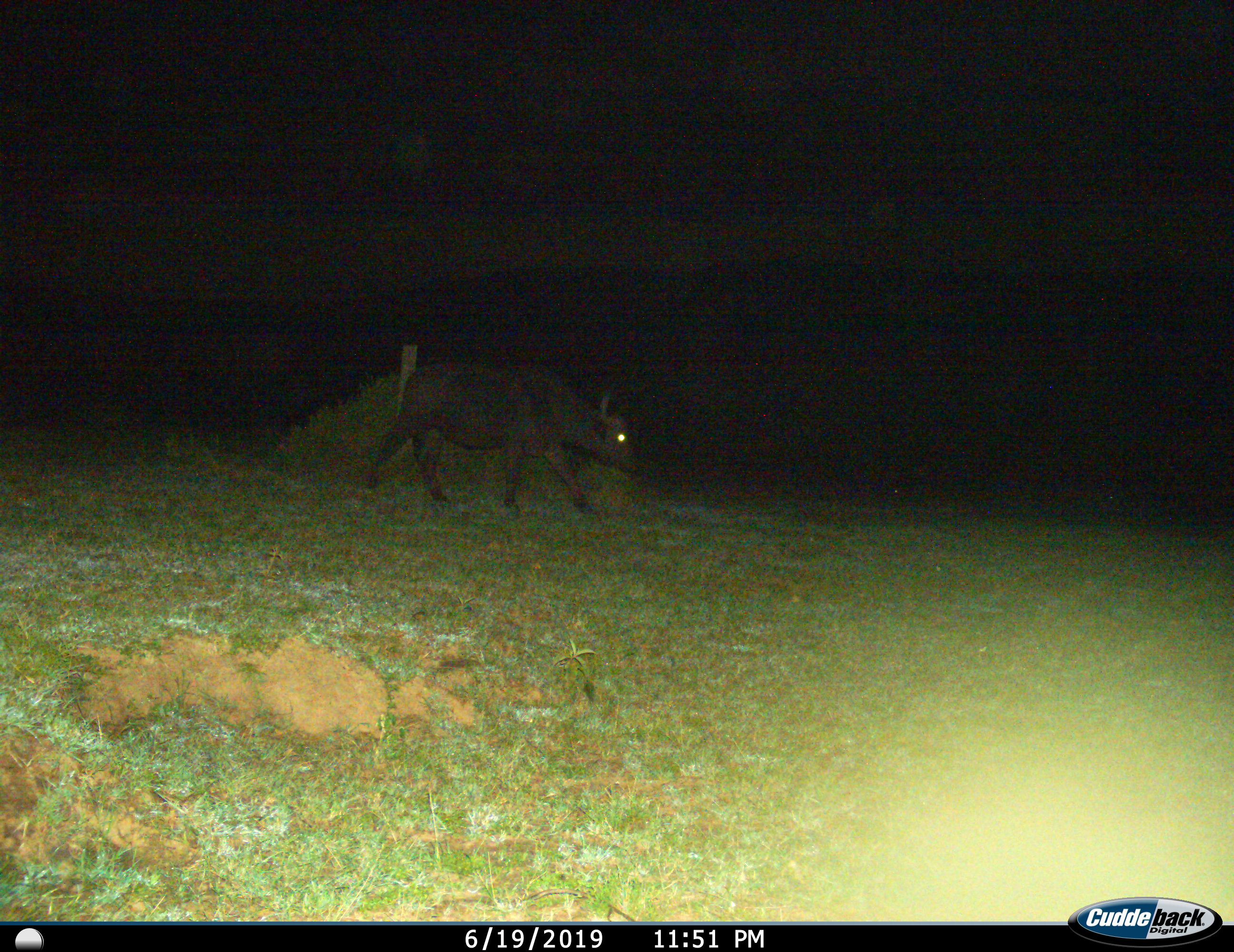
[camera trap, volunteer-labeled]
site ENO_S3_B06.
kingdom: Animalia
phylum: Chordata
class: Mammalia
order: Artiodactyla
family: Bovidae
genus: Syncerus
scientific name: Syncerus caffer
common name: african buffalo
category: buffalo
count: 1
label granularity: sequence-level